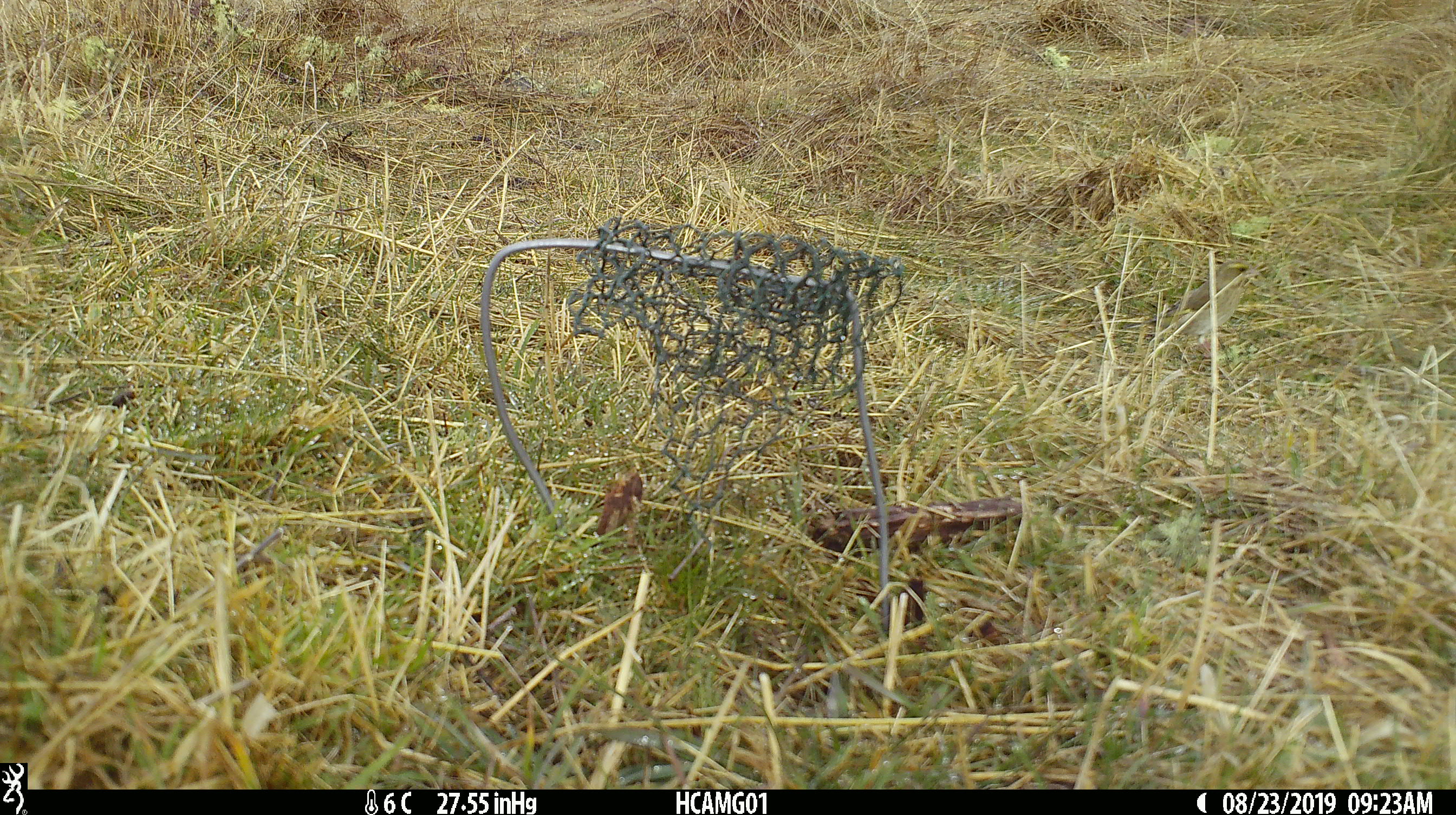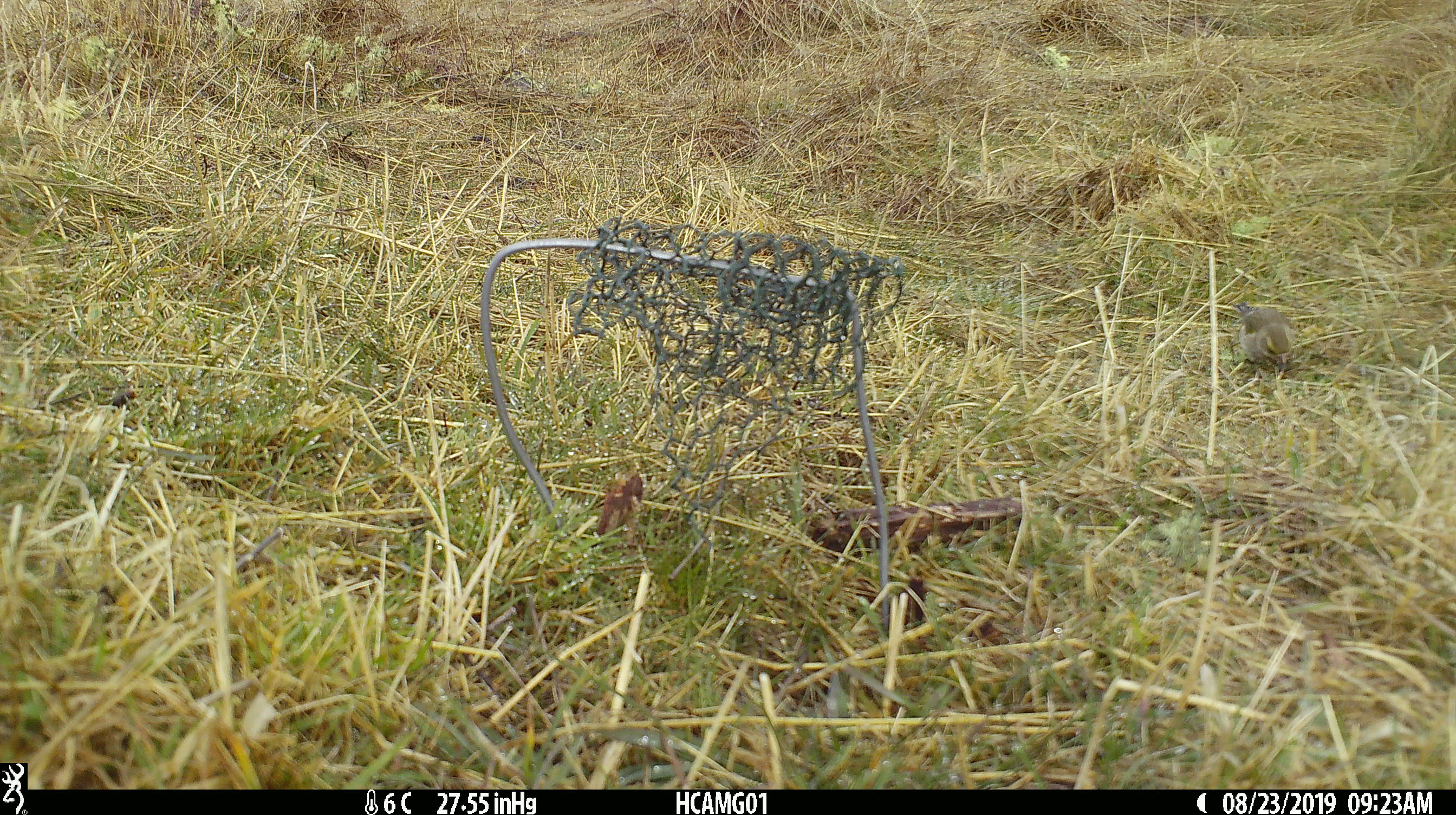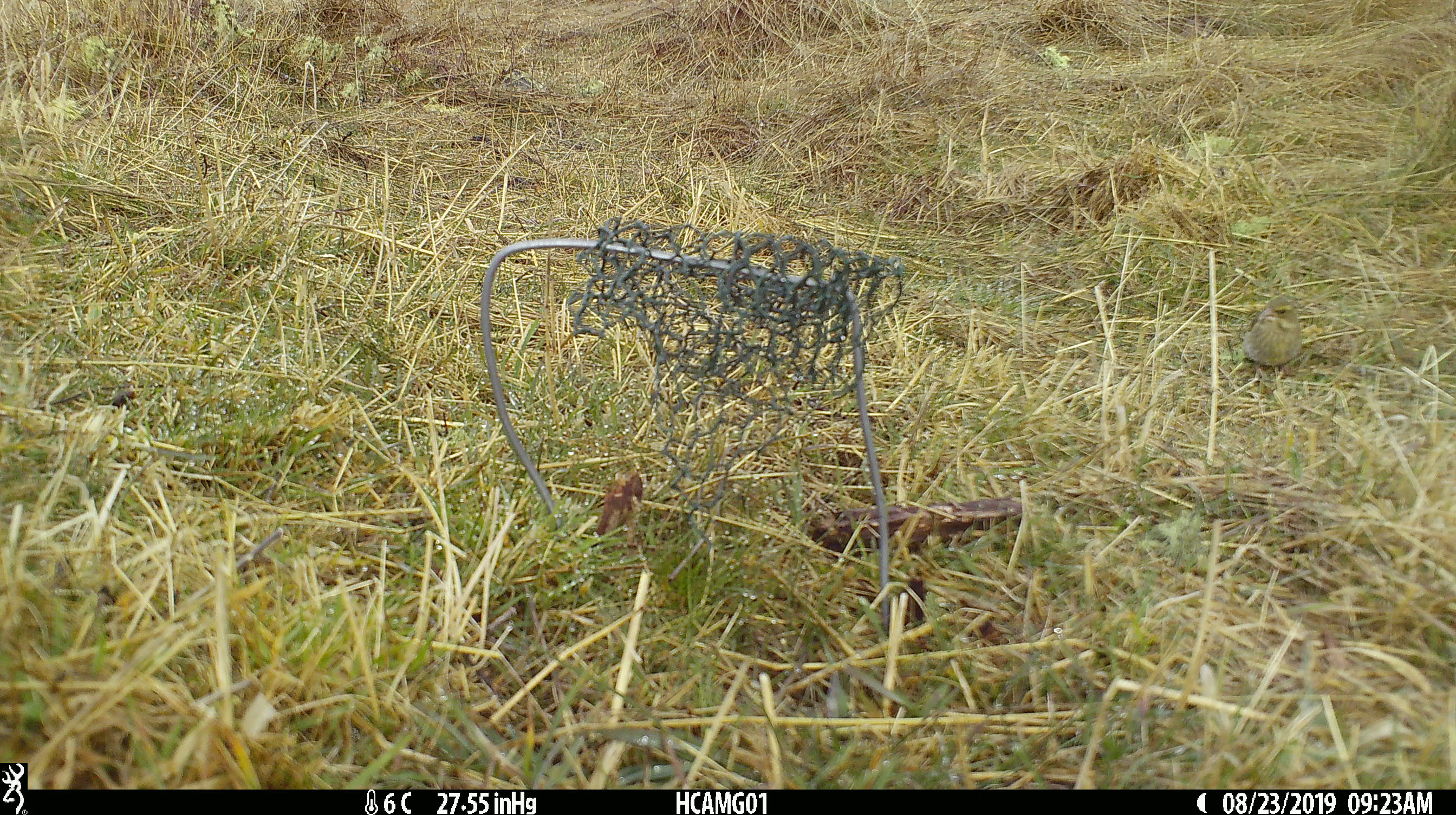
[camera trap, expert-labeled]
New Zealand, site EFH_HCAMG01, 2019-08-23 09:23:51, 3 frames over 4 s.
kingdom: Animalia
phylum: Chordata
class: Aves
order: Passeriformes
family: Fringillidae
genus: Chloris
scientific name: Chloris chloris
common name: greenfinch